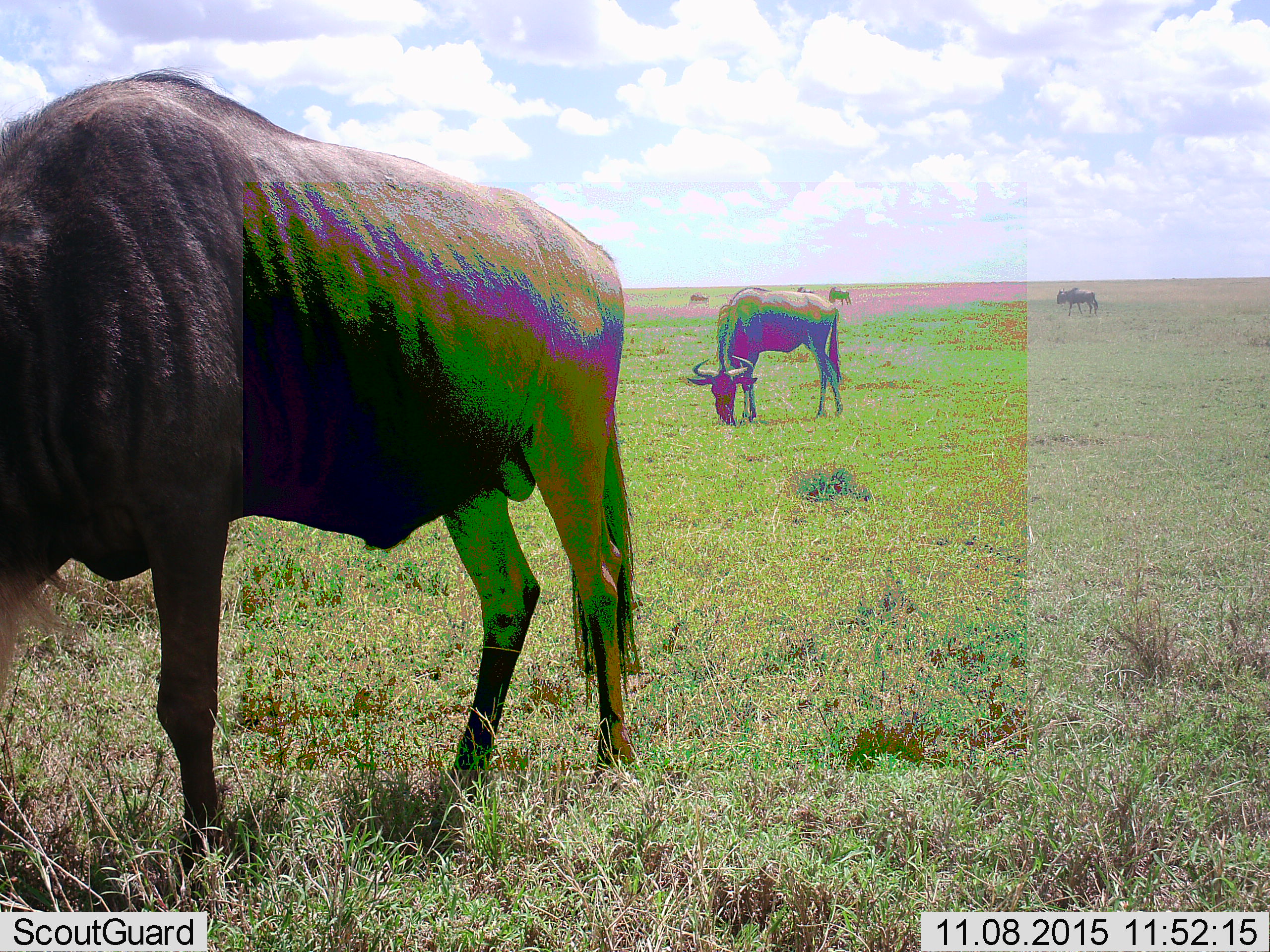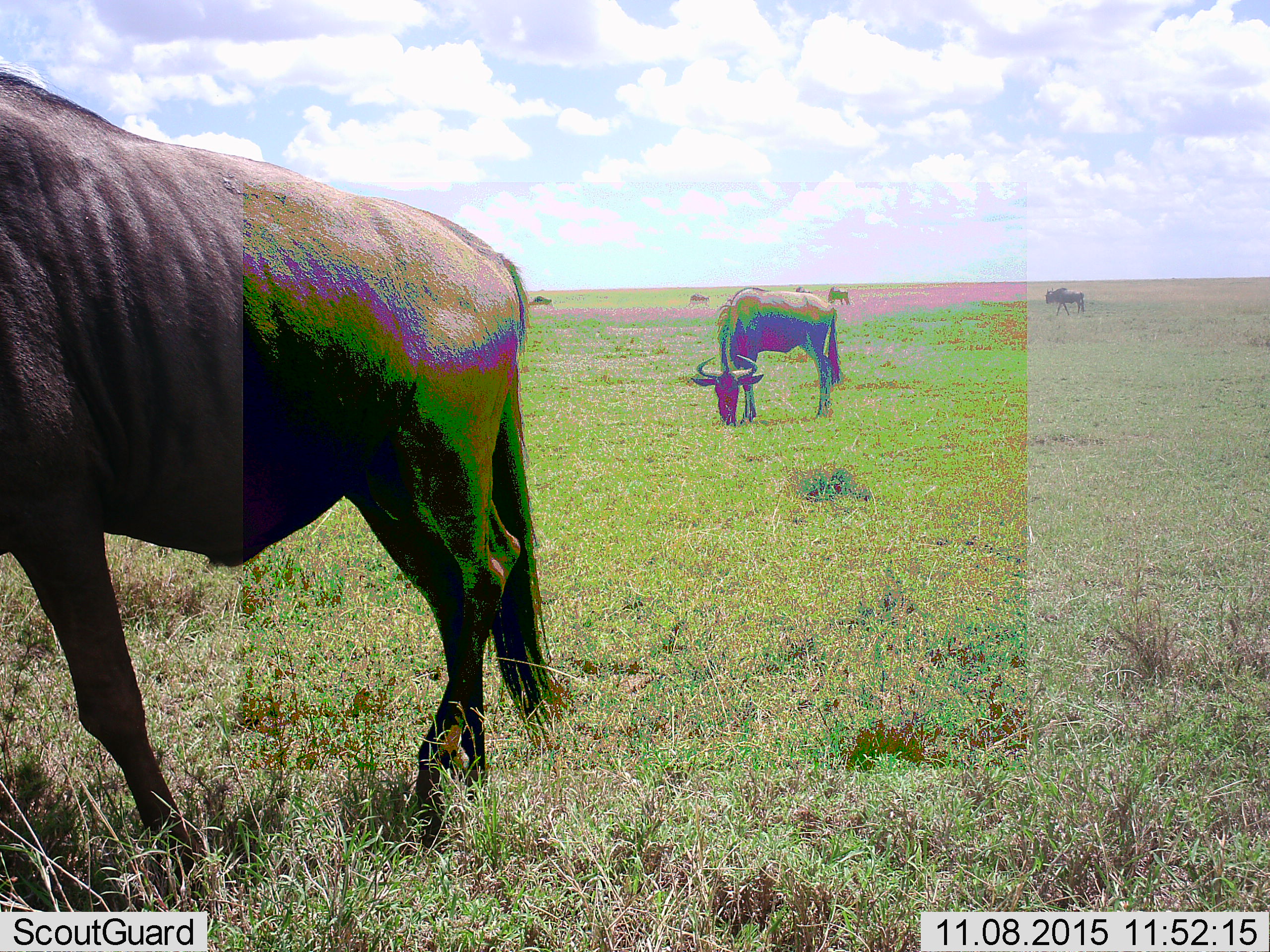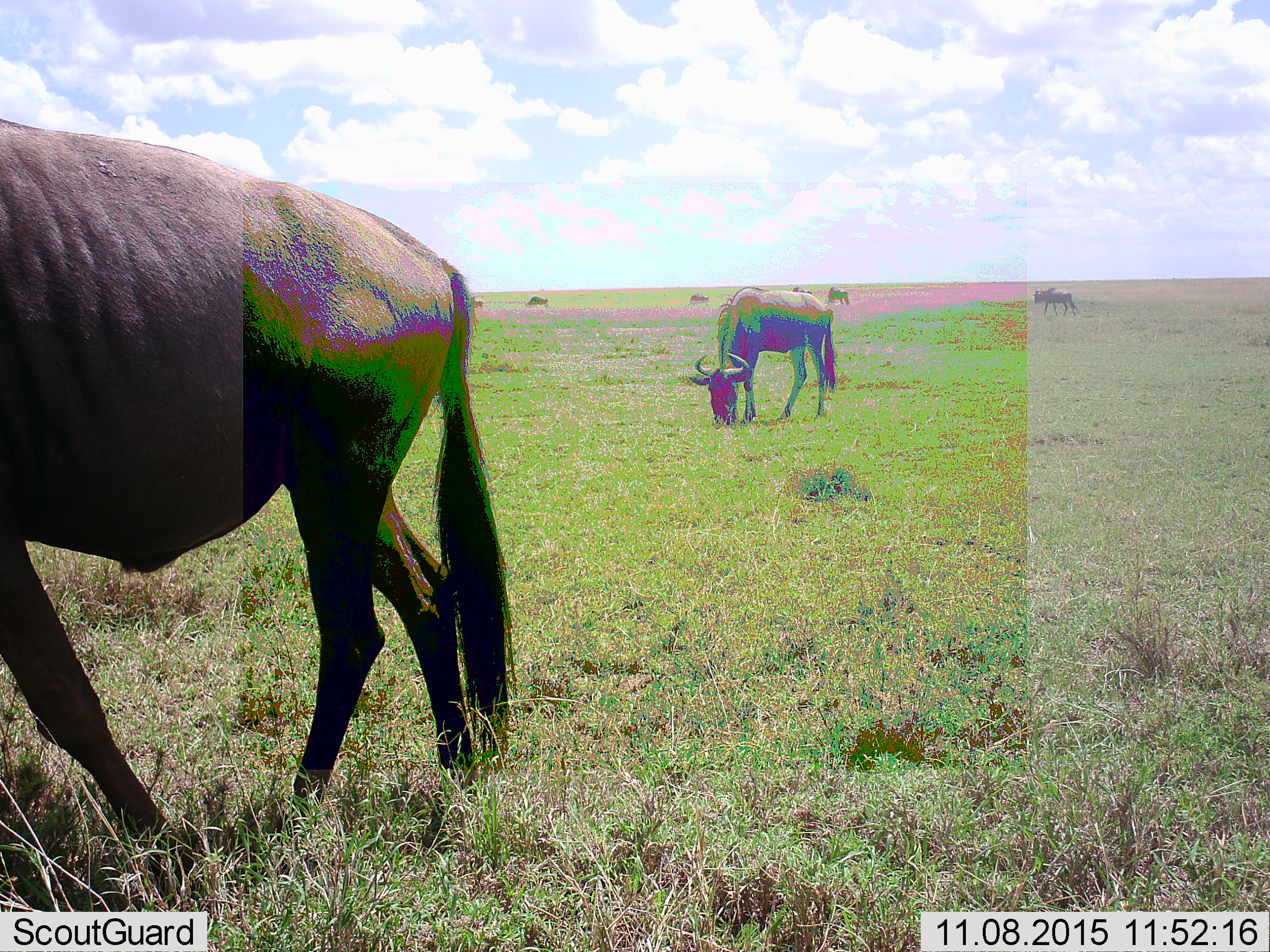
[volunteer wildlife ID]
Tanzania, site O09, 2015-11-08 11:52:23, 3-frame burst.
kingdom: Animalia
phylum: Chordata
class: Mammalia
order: Artiodactyla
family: Bovidae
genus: Connochaetes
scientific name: Connochaetes taurinus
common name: blue wildebeest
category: wildebeest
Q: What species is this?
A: Wildebeest (blue wildebeest) (Connochaetes taurinus).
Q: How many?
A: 8.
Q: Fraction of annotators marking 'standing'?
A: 67%.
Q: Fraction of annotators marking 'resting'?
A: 17%.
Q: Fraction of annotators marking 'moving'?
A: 83%.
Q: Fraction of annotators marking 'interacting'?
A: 0%.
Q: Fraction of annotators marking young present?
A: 17%.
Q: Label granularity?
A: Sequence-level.